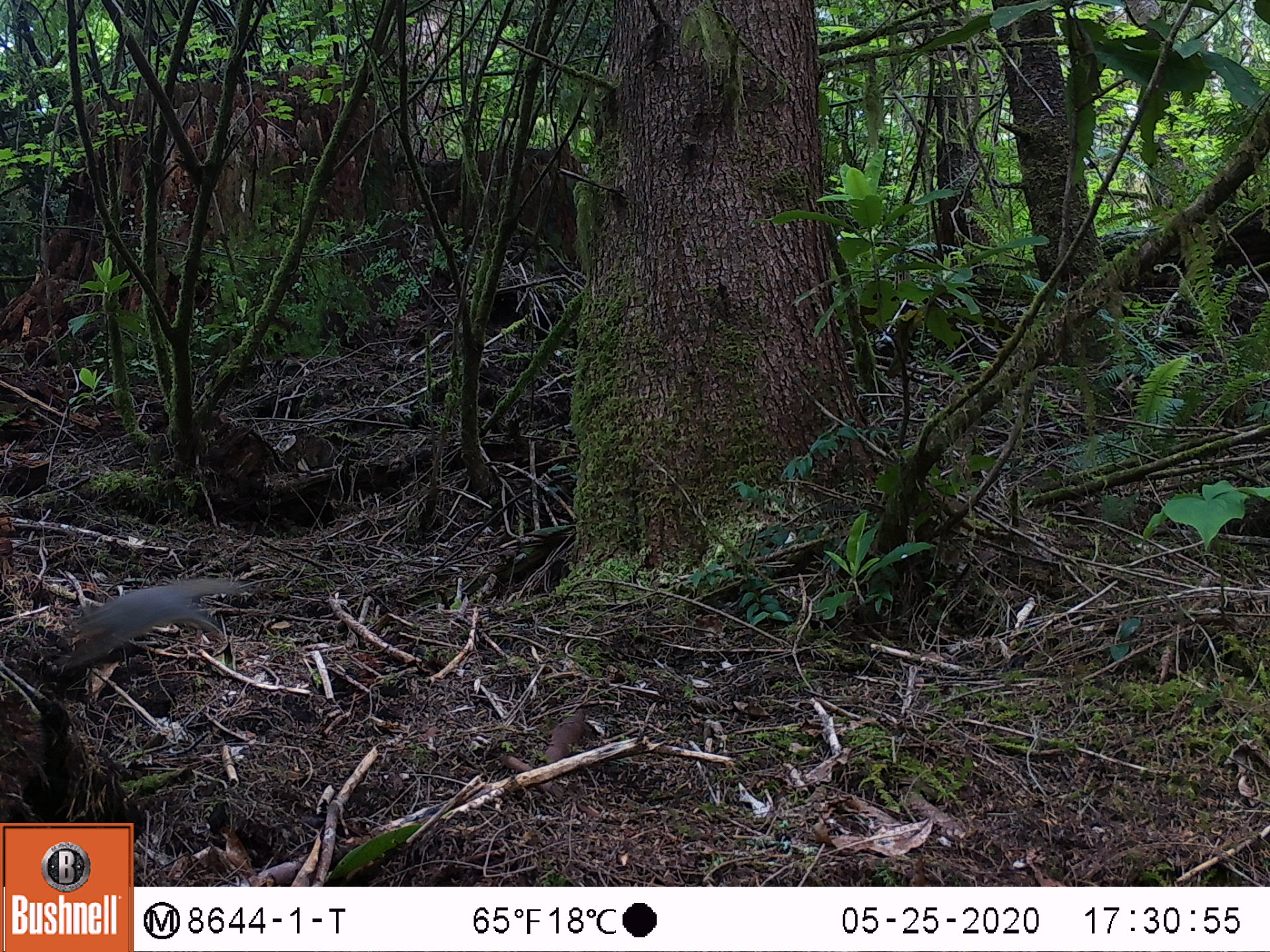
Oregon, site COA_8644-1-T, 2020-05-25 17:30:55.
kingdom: Animalia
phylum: Chordata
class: Mammalia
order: Rodentia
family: Sciuridae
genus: Tamiasciurus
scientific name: Tamiasciurus douglasii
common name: douglas squirrel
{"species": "douglas squirrel (Tamiasciurus douglasii)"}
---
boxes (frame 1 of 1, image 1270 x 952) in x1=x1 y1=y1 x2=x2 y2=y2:
douglas squirrel: x1=48 y1=562 x2=250 y2=690